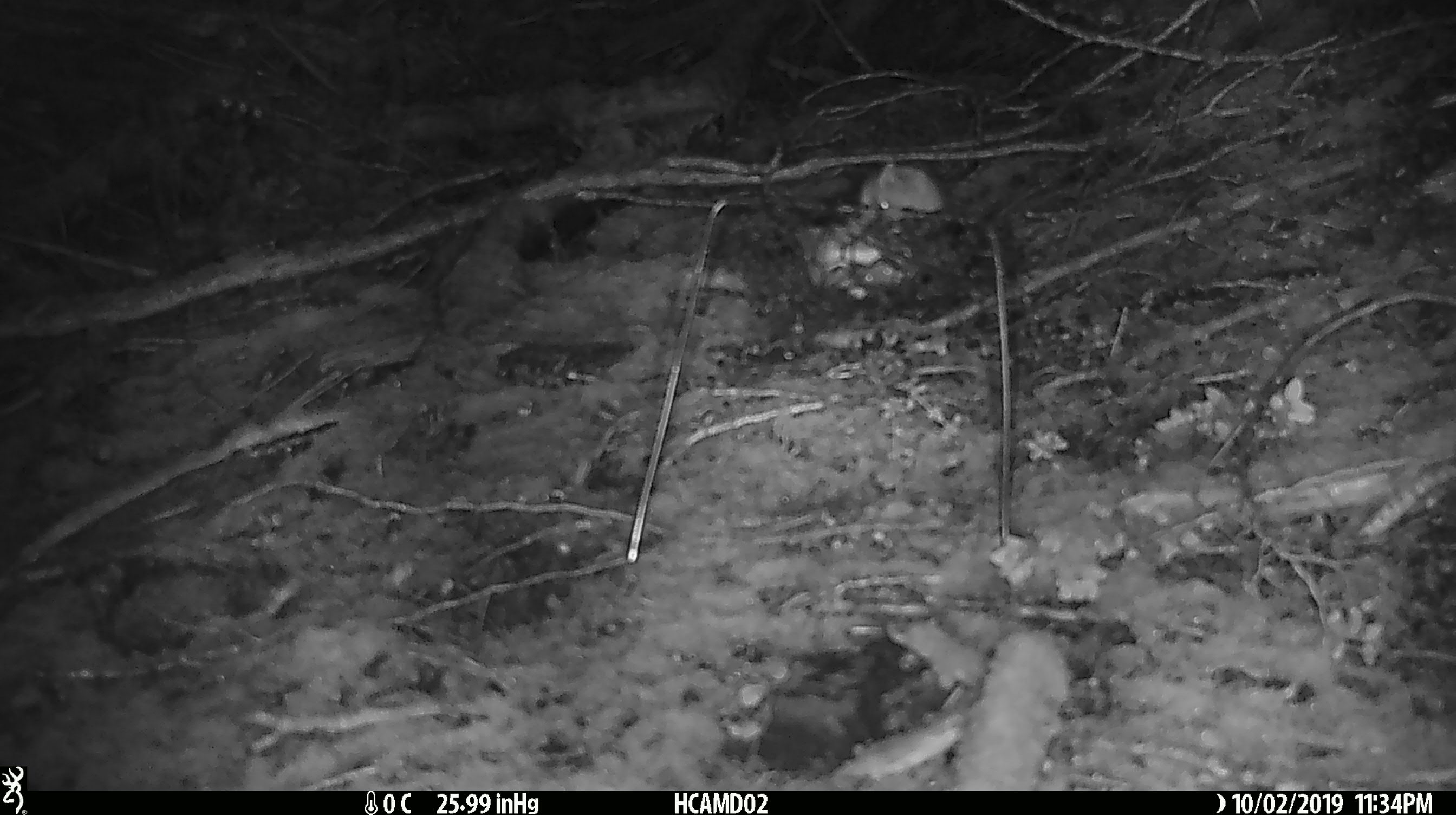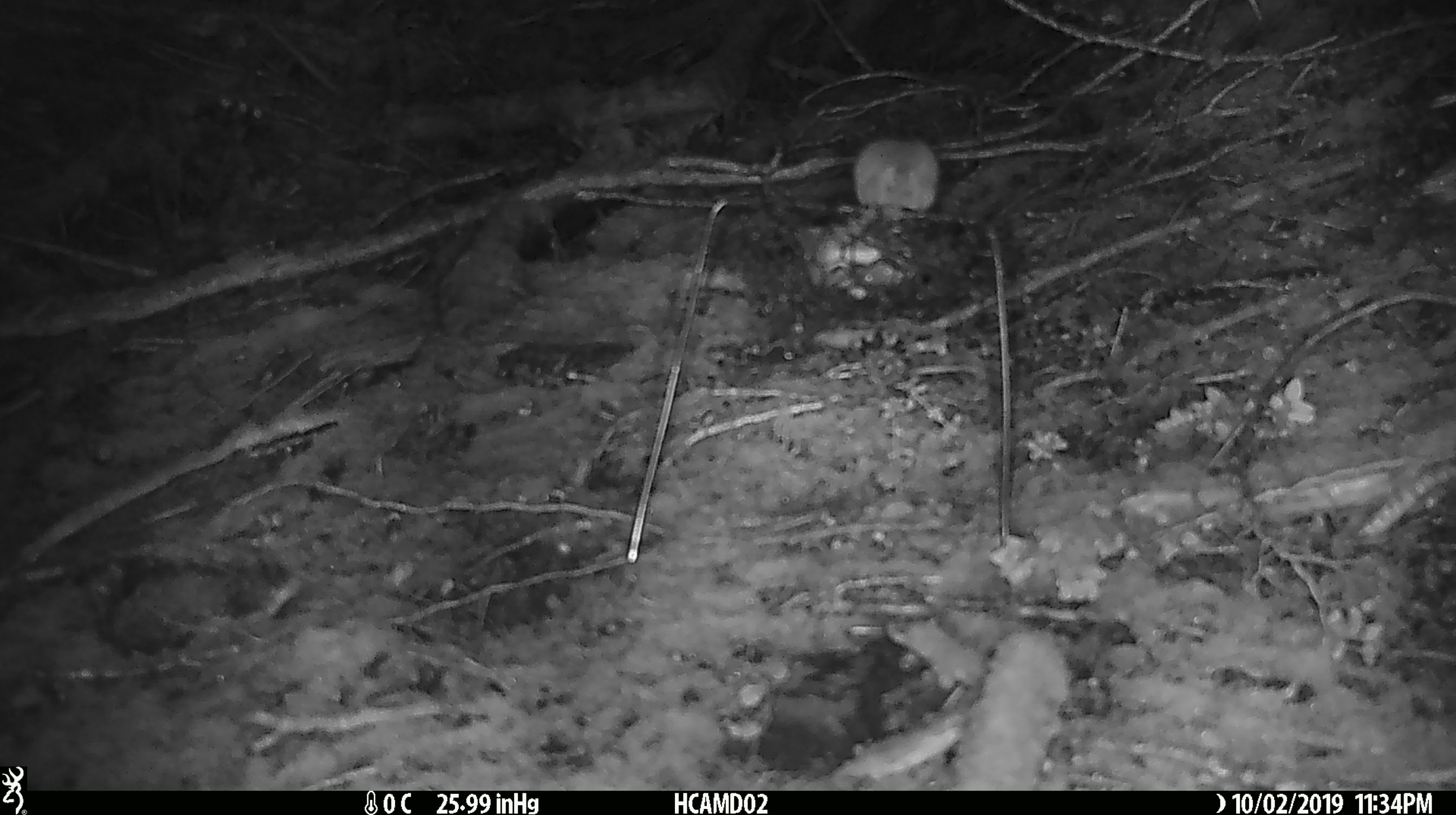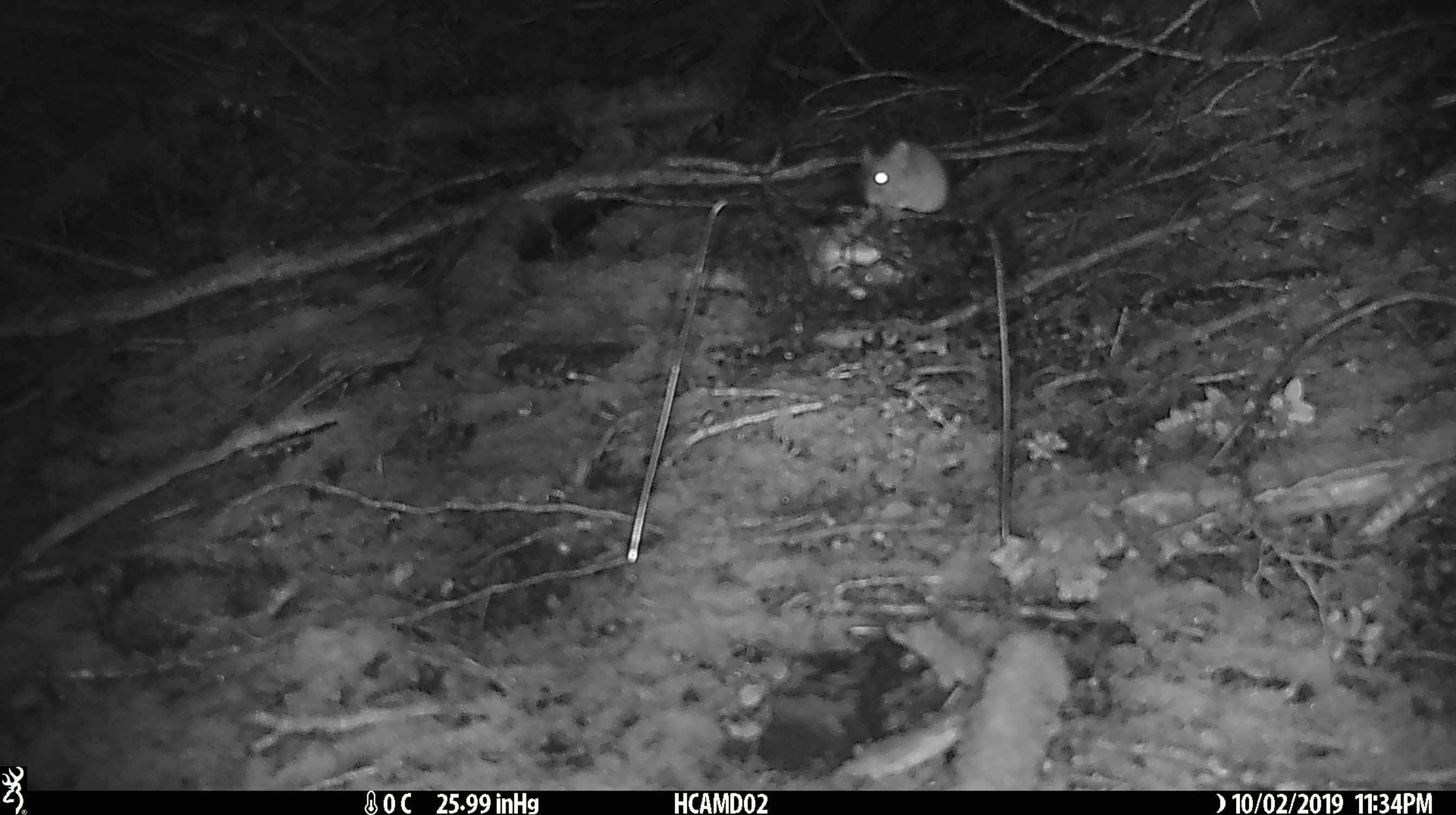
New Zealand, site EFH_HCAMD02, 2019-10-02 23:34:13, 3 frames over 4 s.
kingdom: Animalia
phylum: Chordata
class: Mammalia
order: Rodentia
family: Muridae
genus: Mus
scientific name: Mus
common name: mouse